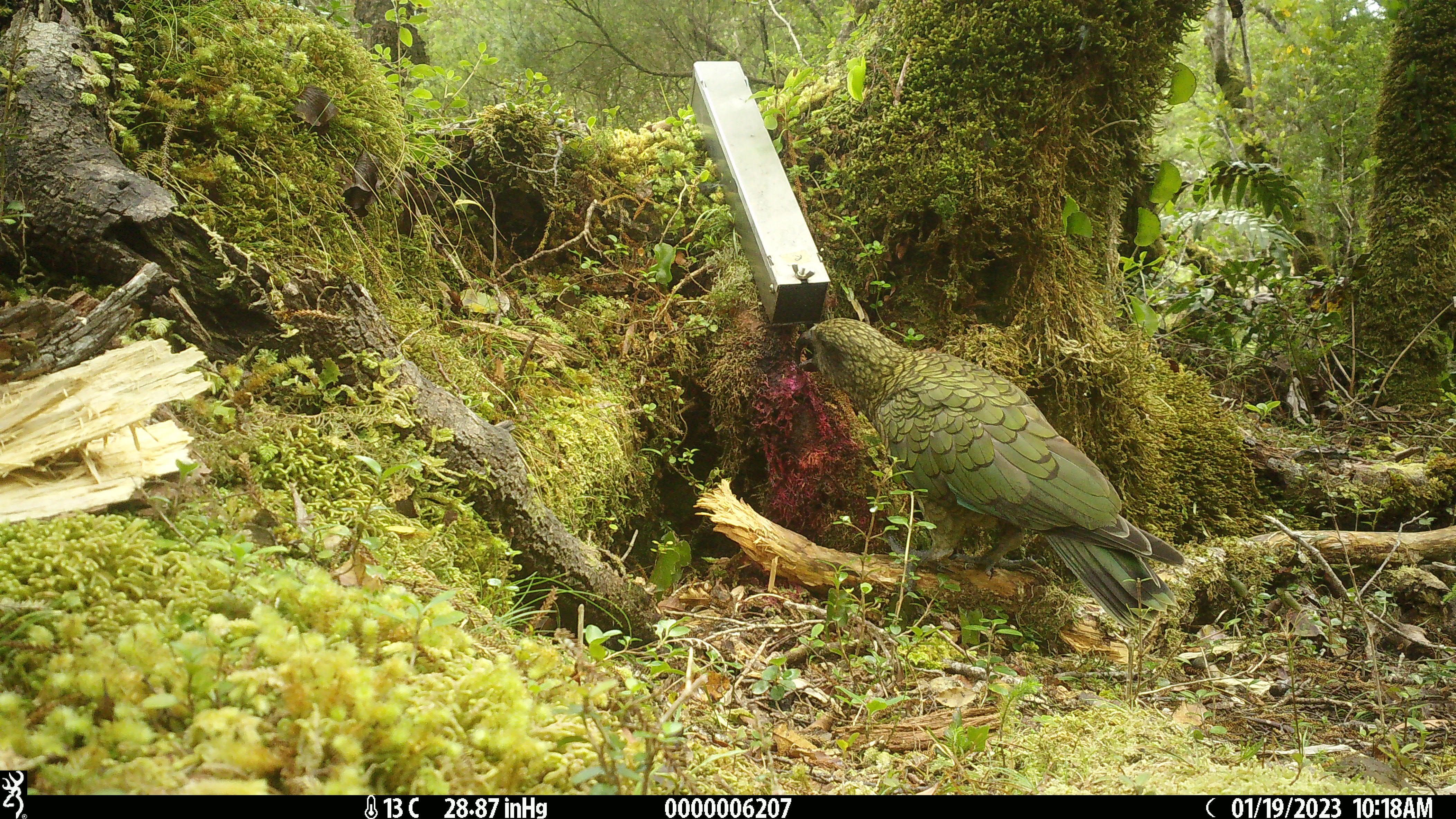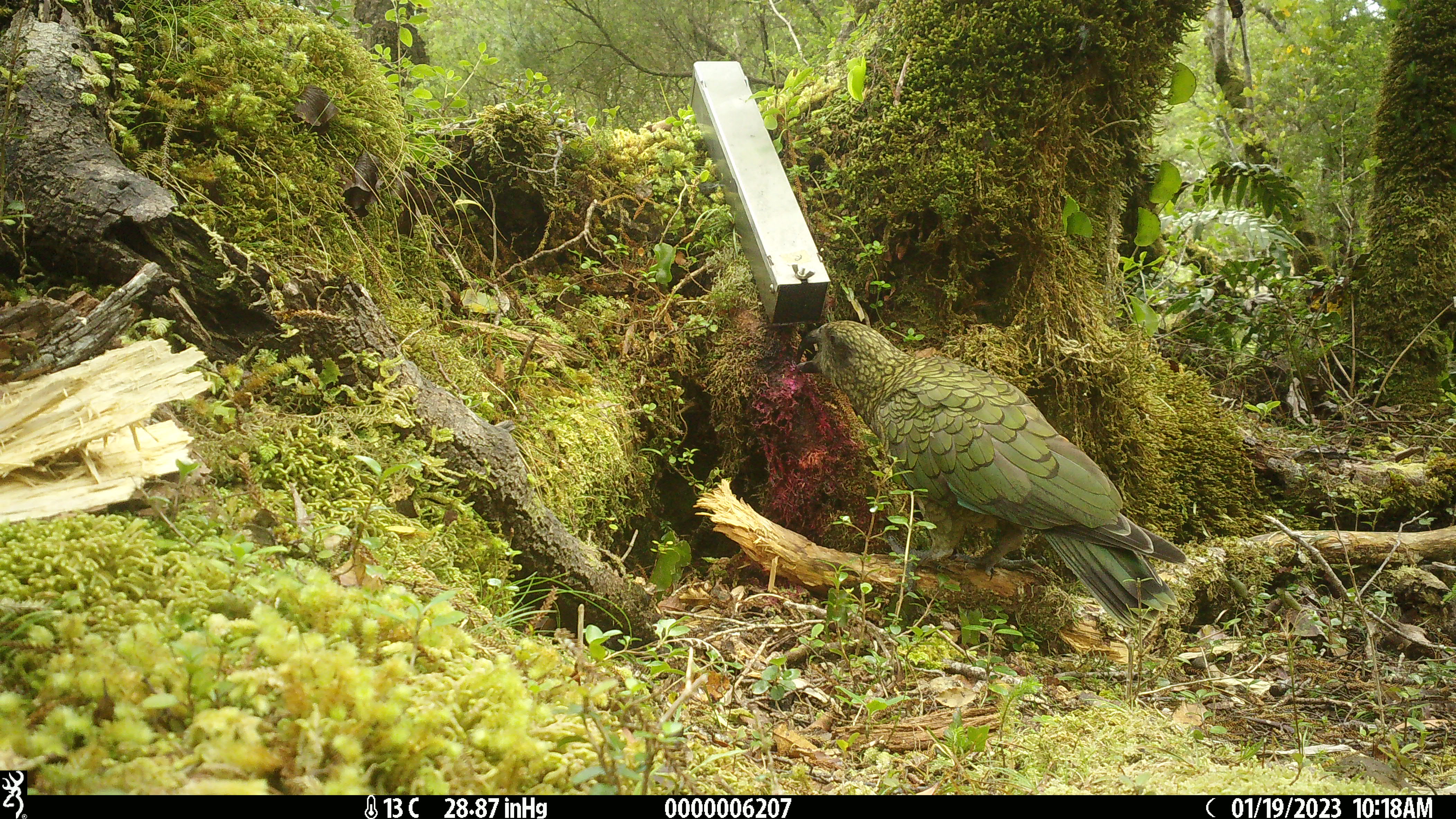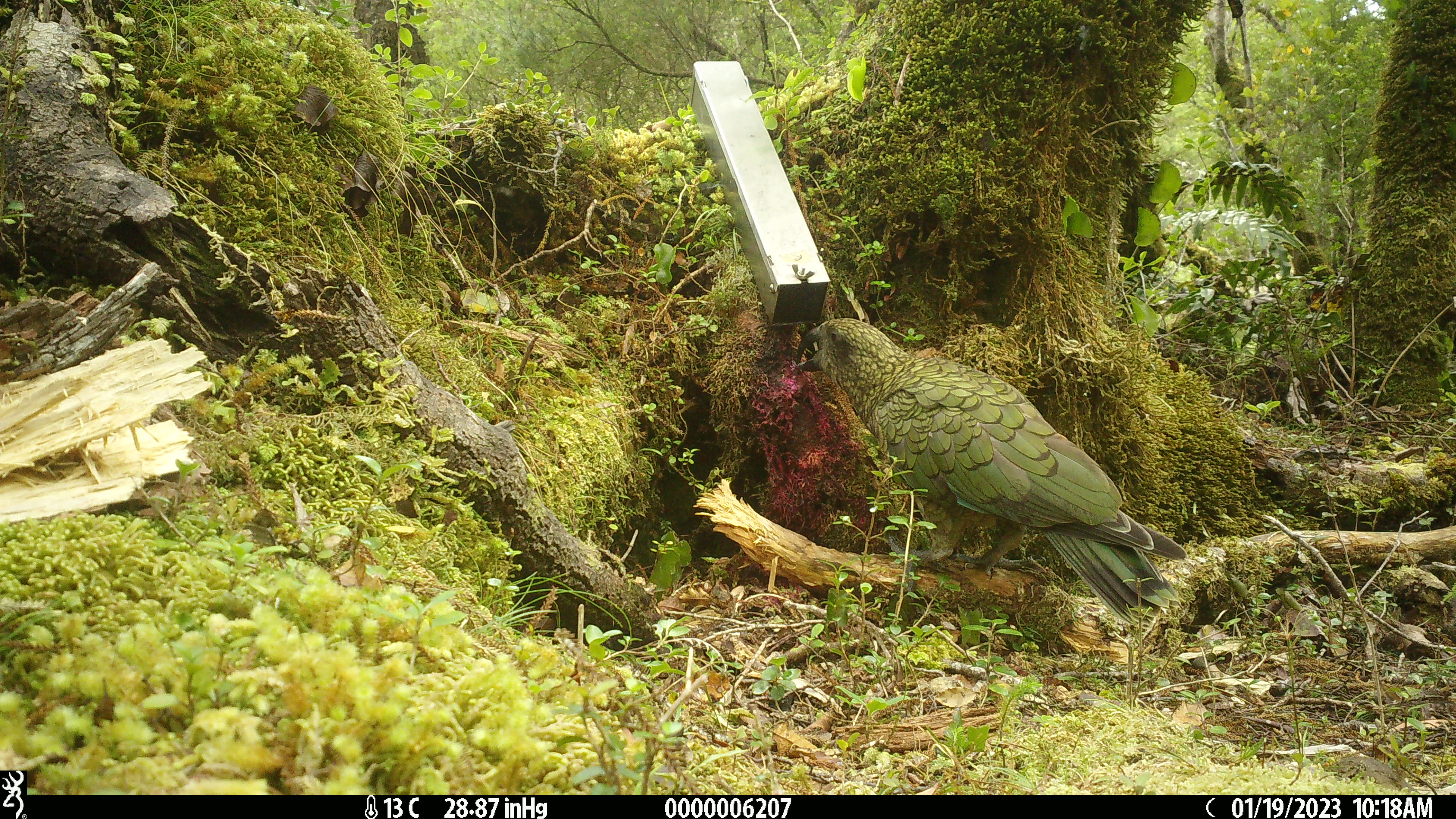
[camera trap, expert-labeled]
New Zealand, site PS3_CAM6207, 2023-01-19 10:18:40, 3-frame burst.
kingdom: Animalia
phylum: Chordata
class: Aves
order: Psittaciformes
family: Strigopidae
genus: Nestor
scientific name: Nestor notabilis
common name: kea